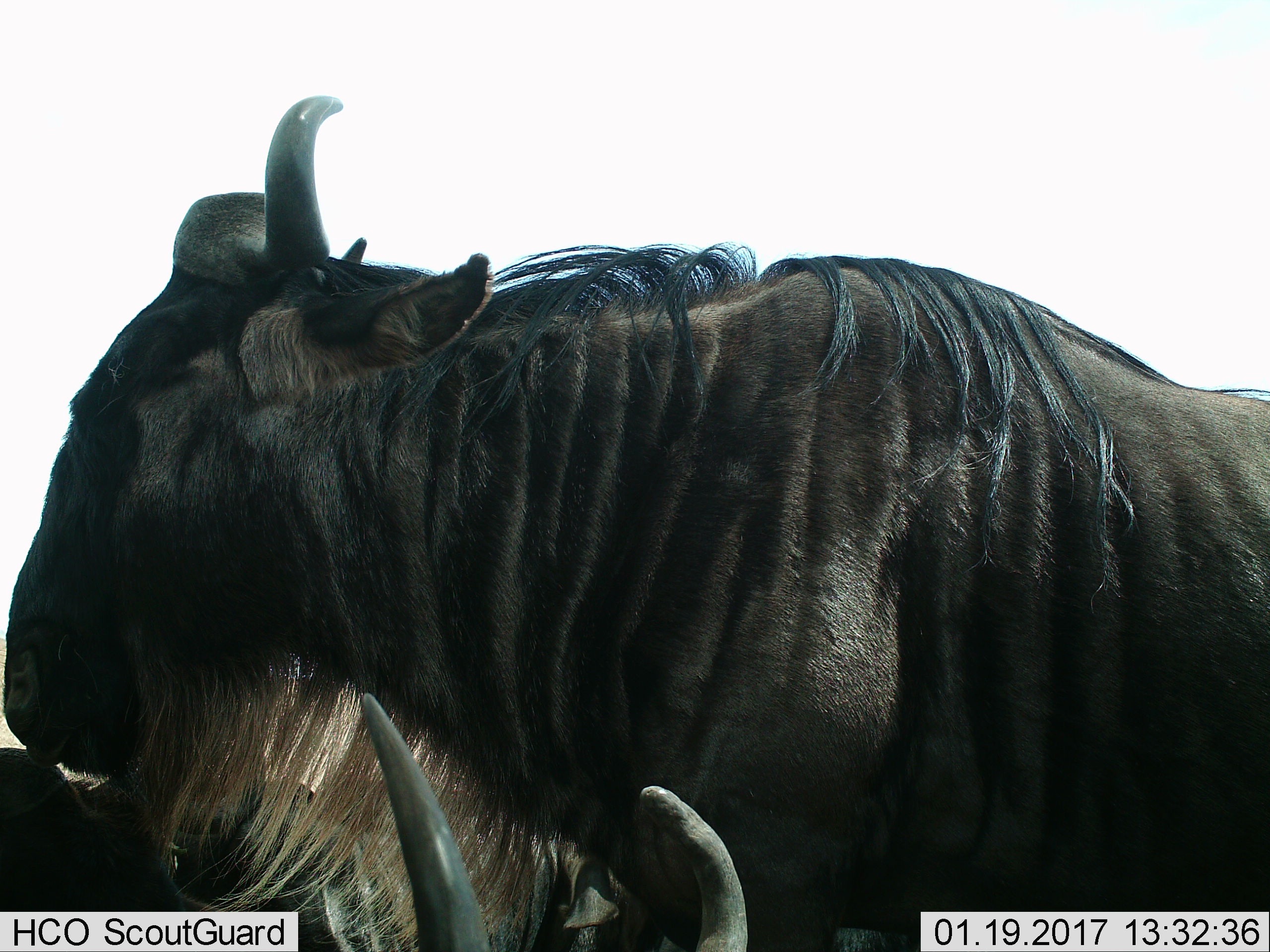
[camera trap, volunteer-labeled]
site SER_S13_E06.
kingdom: Animalia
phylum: Chordata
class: Mammalia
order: Artiodactyla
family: Bovidae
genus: Connochaetes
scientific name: Connochaetes taurinus taurinus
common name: blue wildebeest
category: wildebeestblue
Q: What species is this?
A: Wildebeestblue (blue wildebeest) (Connochaetes taurinus taurinus).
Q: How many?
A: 2.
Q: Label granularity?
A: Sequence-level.